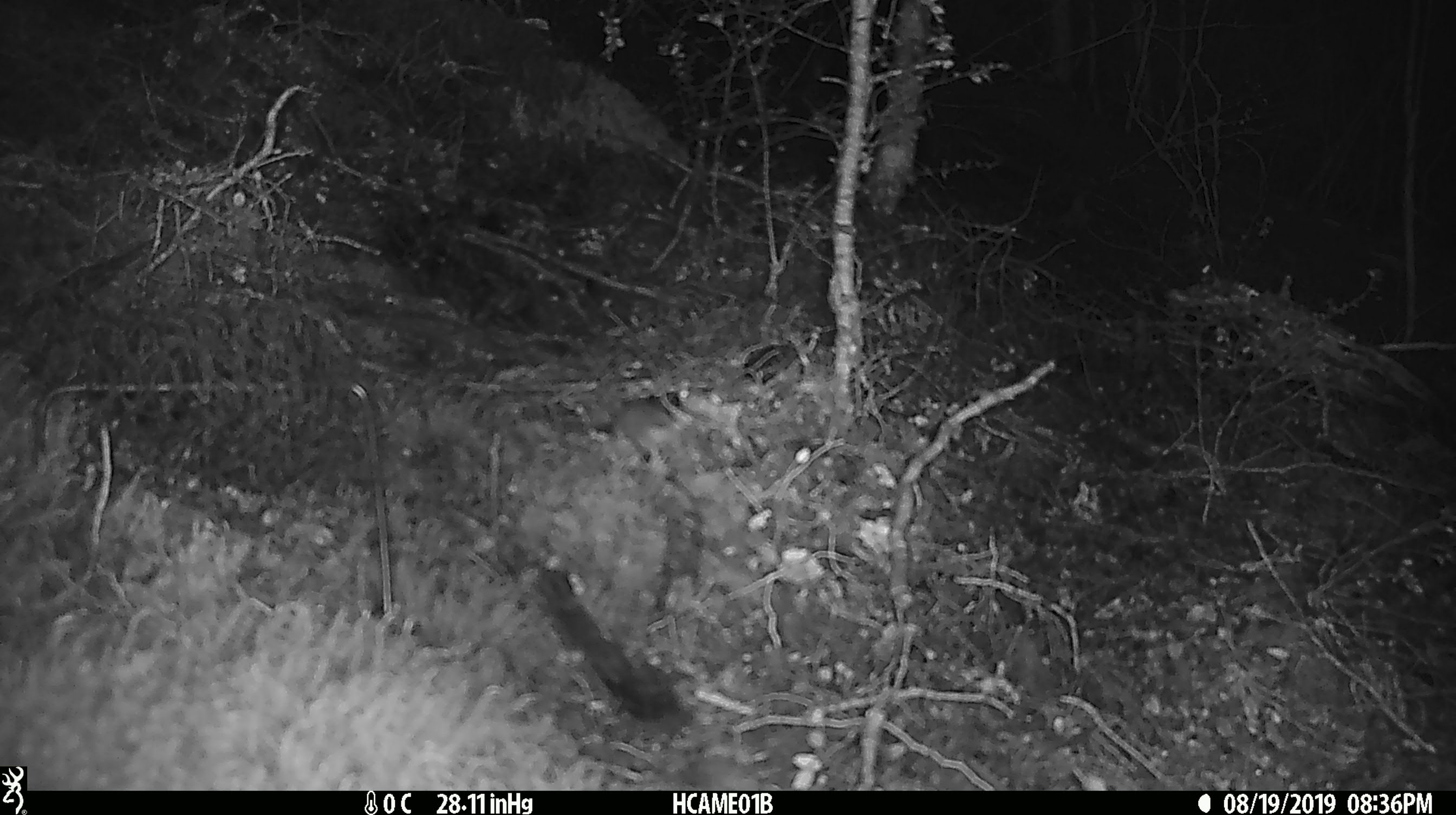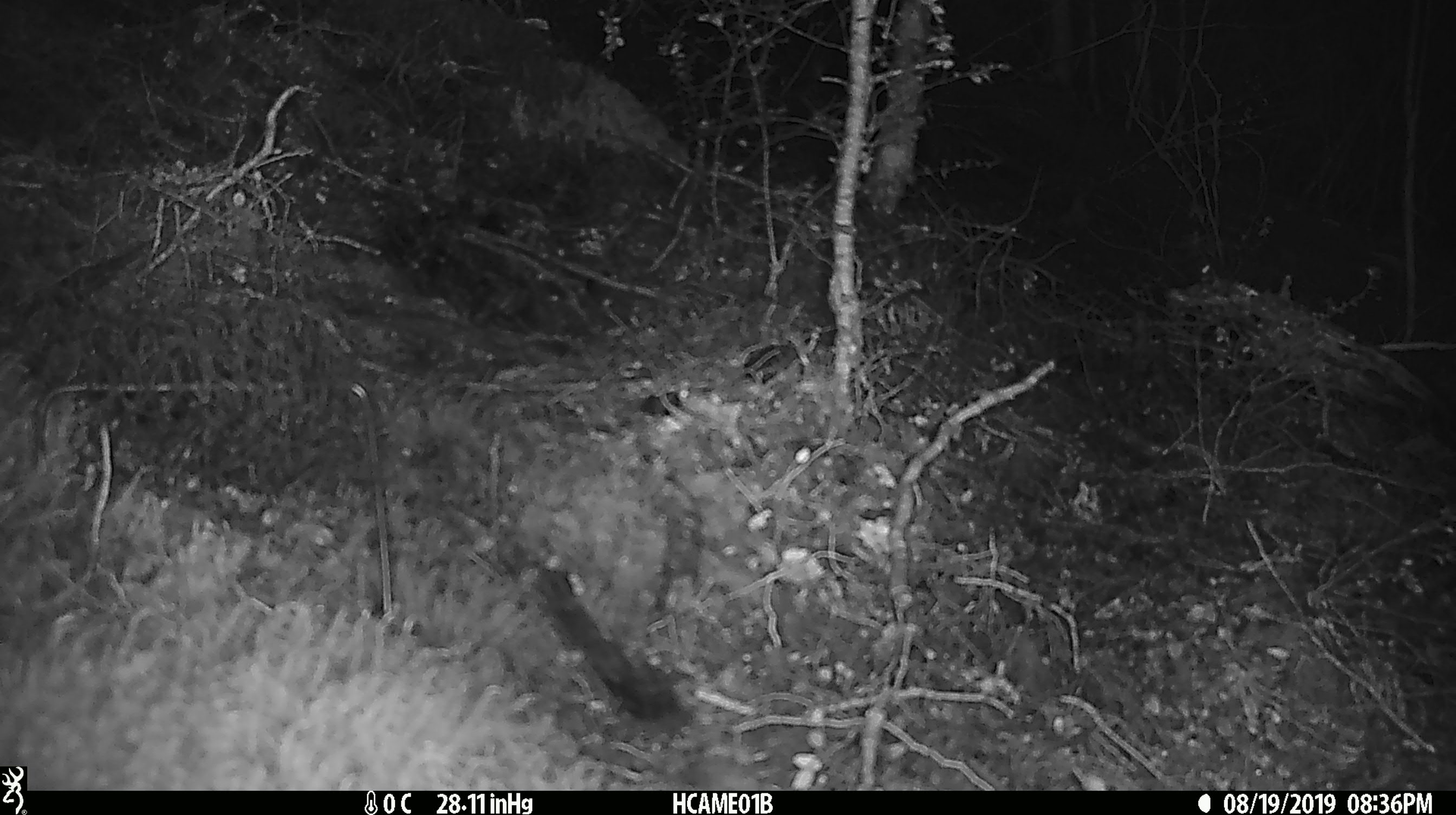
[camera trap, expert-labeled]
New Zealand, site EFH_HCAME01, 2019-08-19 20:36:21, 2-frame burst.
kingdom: Animalia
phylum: Chordata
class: Mammalia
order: Rodentia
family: Muridae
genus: Mus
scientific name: Mus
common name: mouse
Mouse (Mus).